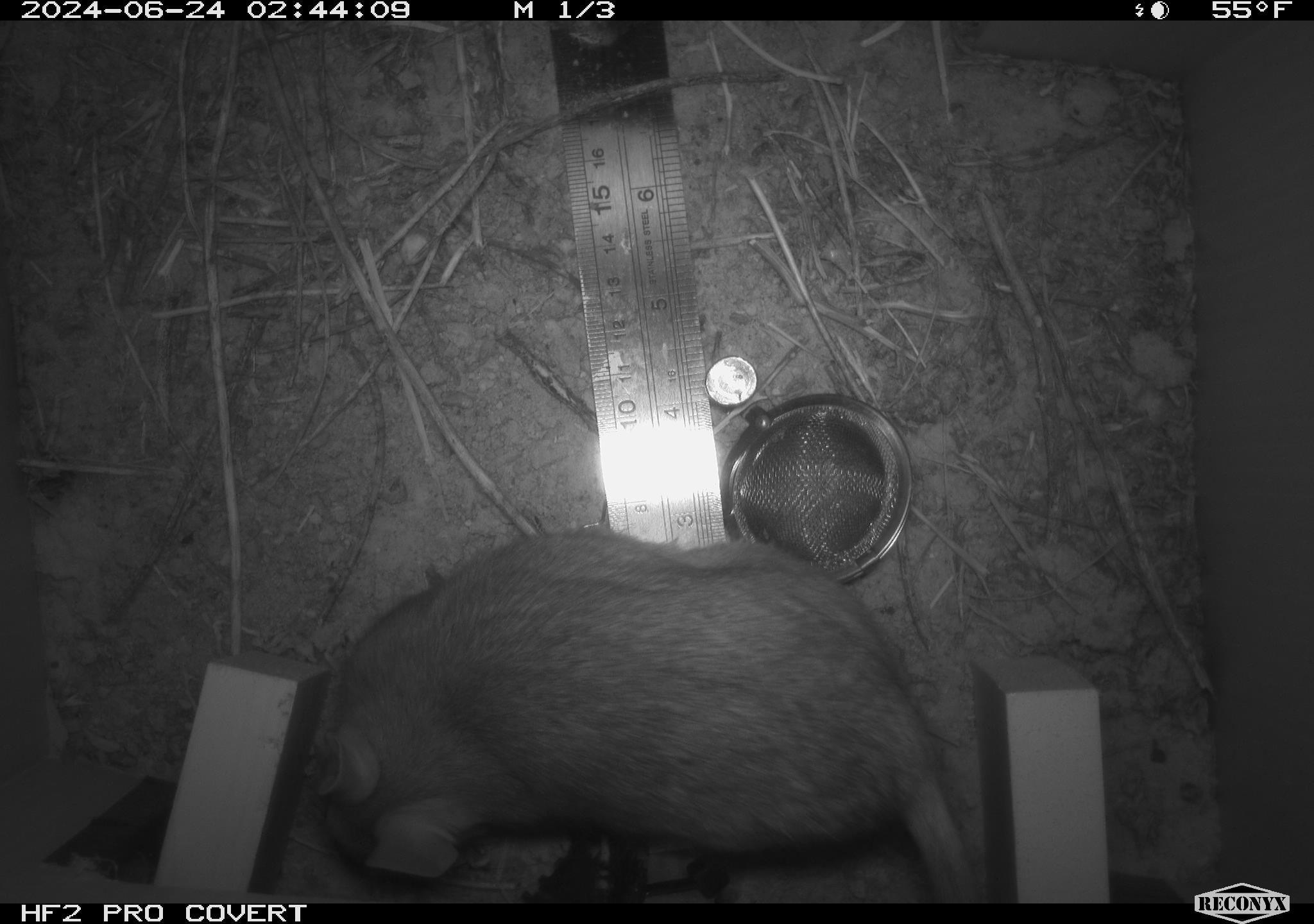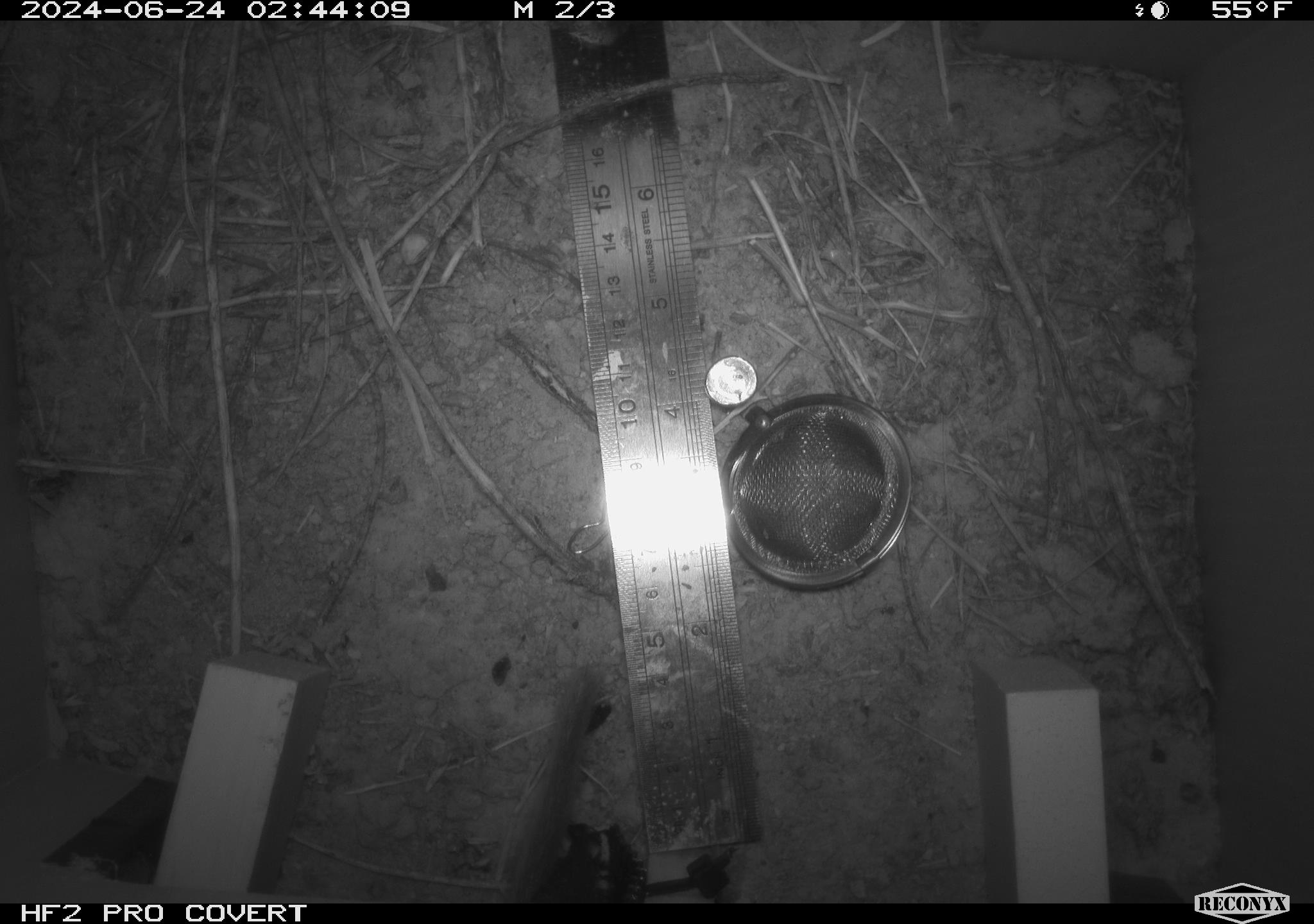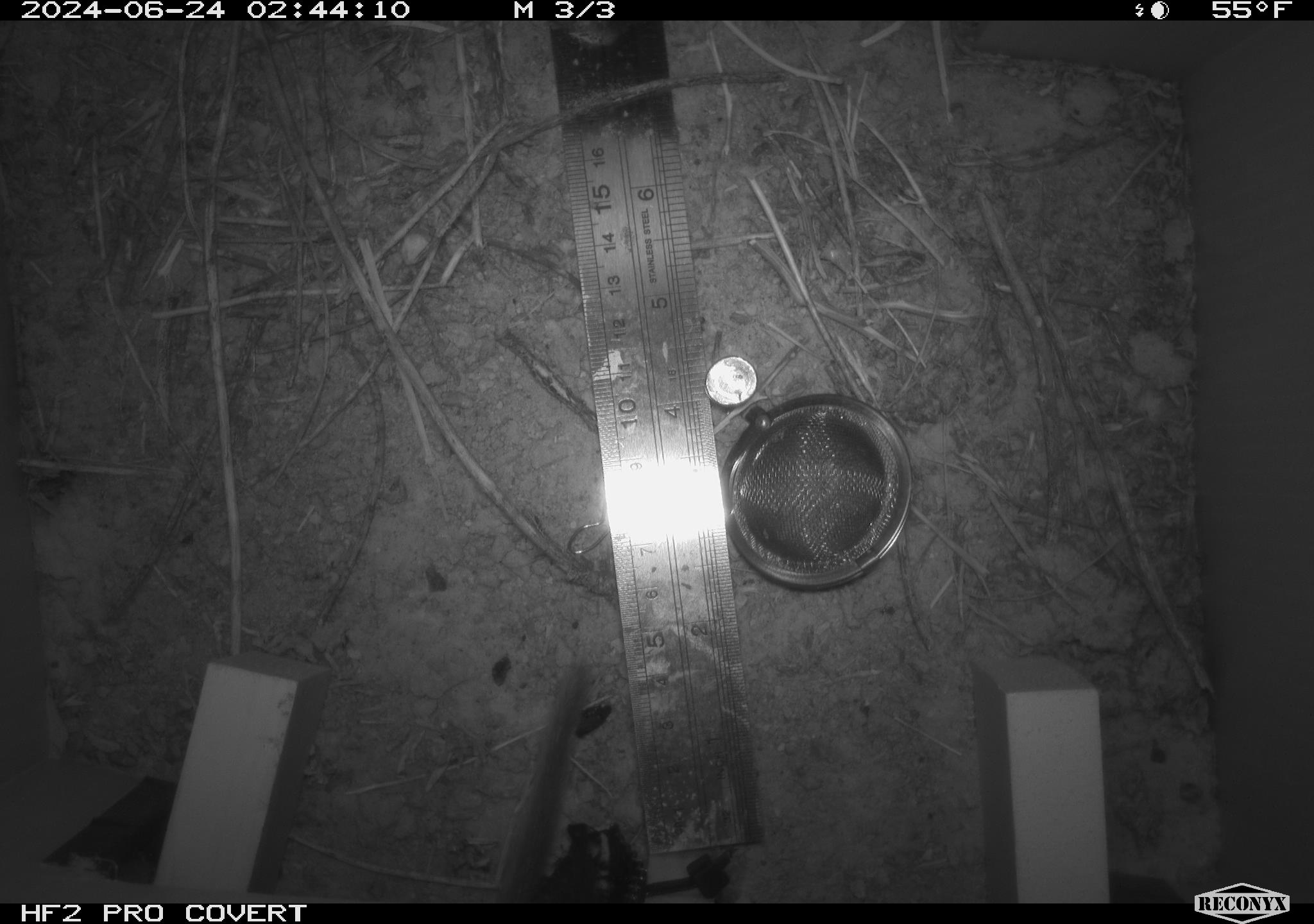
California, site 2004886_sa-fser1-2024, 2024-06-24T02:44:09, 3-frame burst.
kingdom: Animalia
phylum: Chordata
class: Mammalia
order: Rodentia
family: Cricetidae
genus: Neotoma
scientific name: Neotoma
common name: pack rat or woodrat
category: neotoma species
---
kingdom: Animalia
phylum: Chordata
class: Mammalia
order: Rodentia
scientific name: Rodentia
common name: rodent